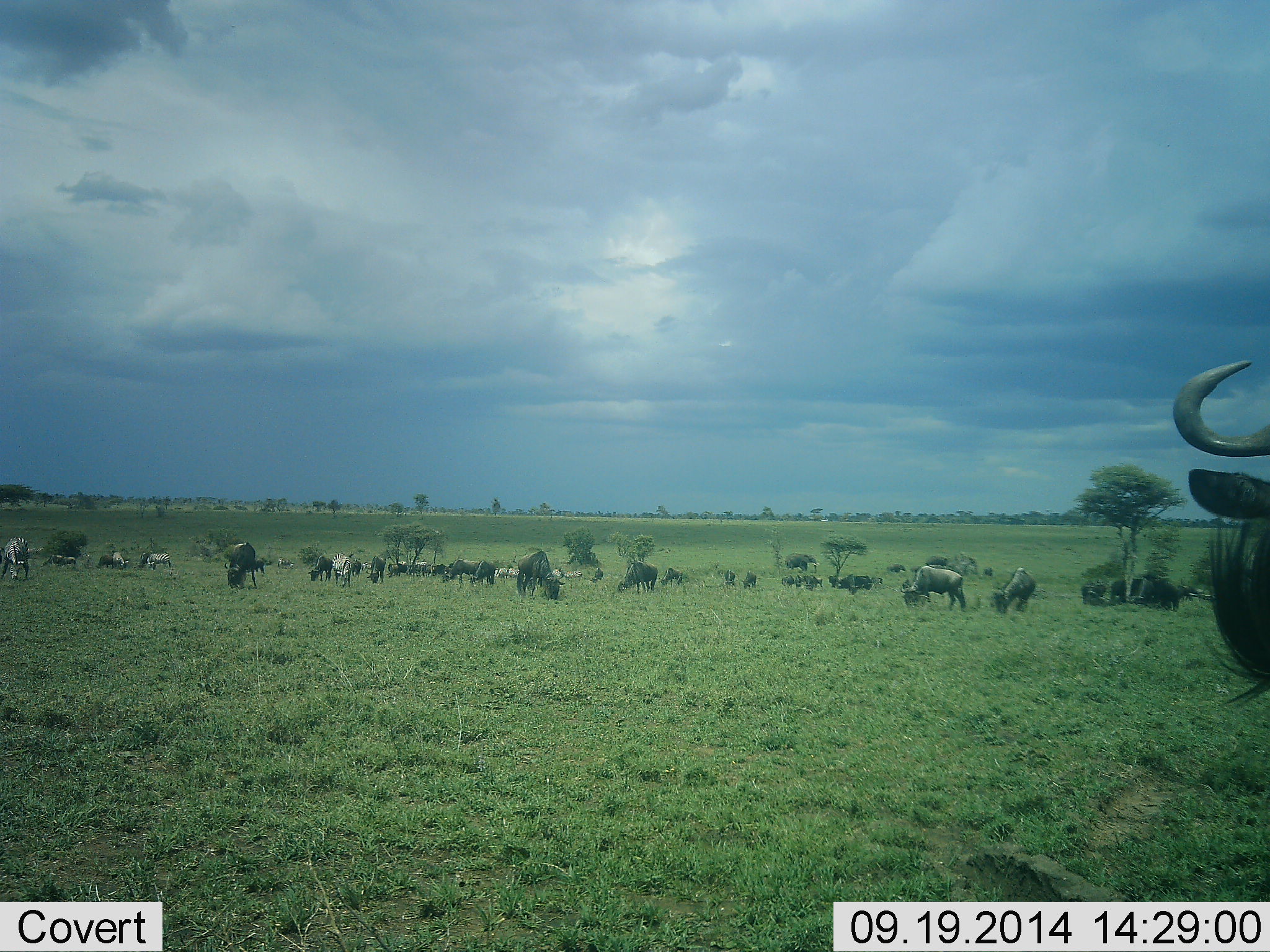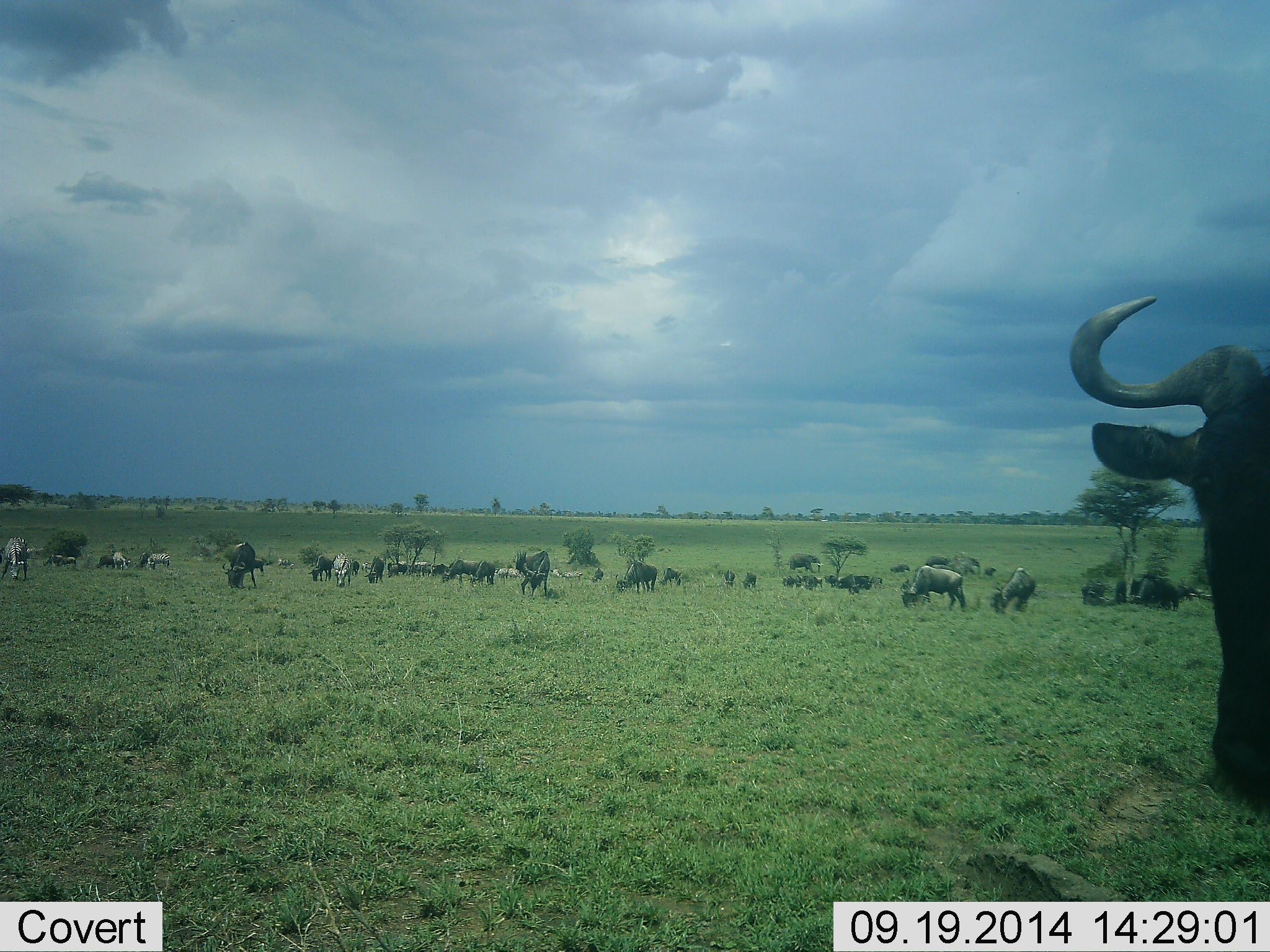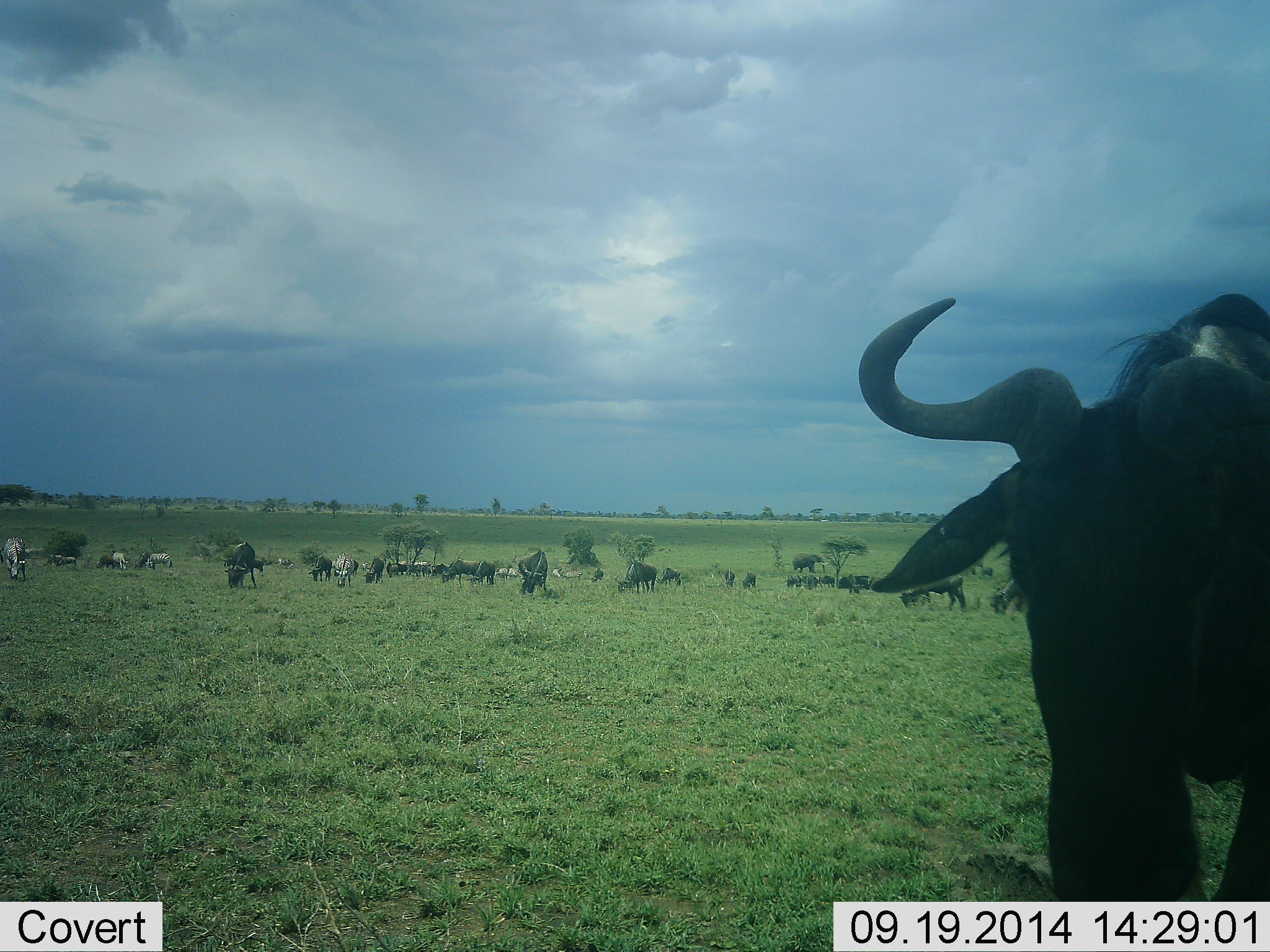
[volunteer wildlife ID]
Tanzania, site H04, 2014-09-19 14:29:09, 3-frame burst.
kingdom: Animalia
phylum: Chordata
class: Mammalia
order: Artiodactyla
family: Bovidae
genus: Connochaetes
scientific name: Connochaetes taurinus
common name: blue wildebeest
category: wildebeest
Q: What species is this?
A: Wildebeest (blue wildebeest) (Connochaetes taurinus).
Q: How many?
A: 11-50.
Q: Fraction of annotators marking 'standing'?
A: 64%.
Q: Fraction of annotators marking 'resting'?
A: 27%.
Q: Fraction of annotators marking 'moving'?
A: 36%.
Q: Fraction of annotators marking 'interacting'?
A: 0%.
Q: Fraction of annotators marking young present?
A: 0%.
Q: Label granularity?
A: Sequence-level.